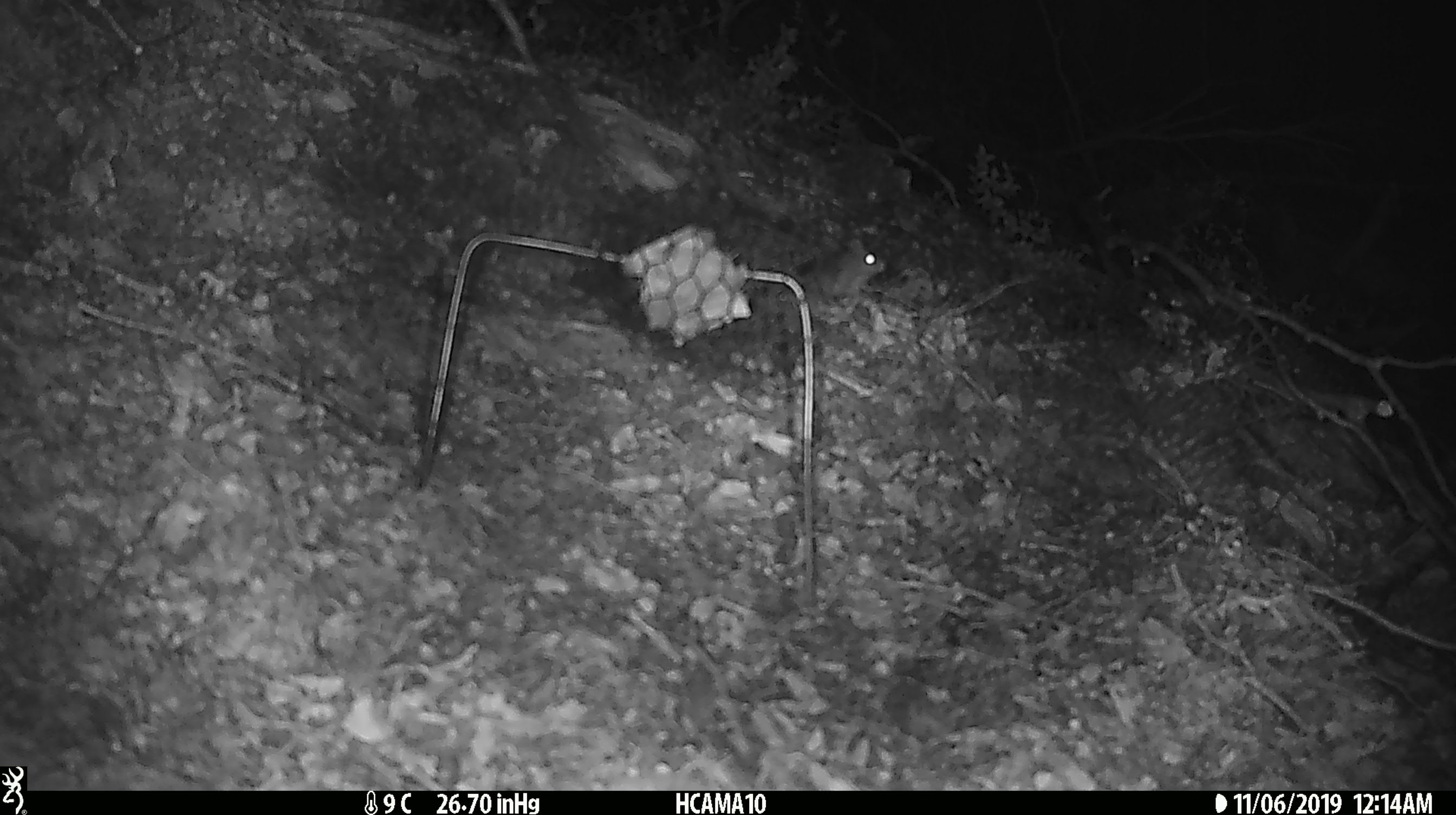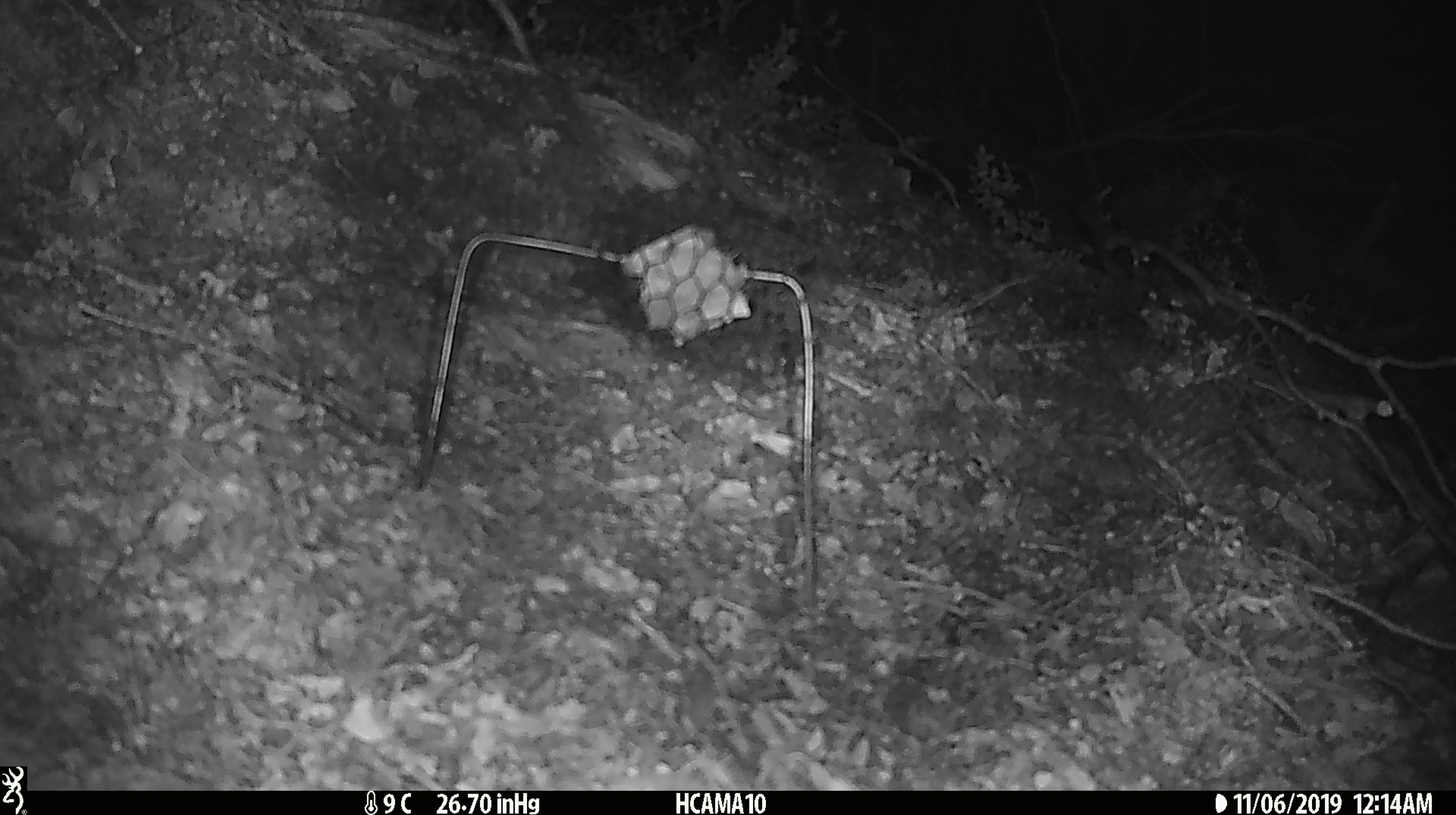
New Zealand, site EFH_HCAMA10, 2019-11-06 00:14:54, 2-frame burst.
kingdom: Animalia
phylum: Chordata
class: Mammalia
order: Rodentia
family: Muridae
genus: Mus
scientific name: Mus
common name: mouse